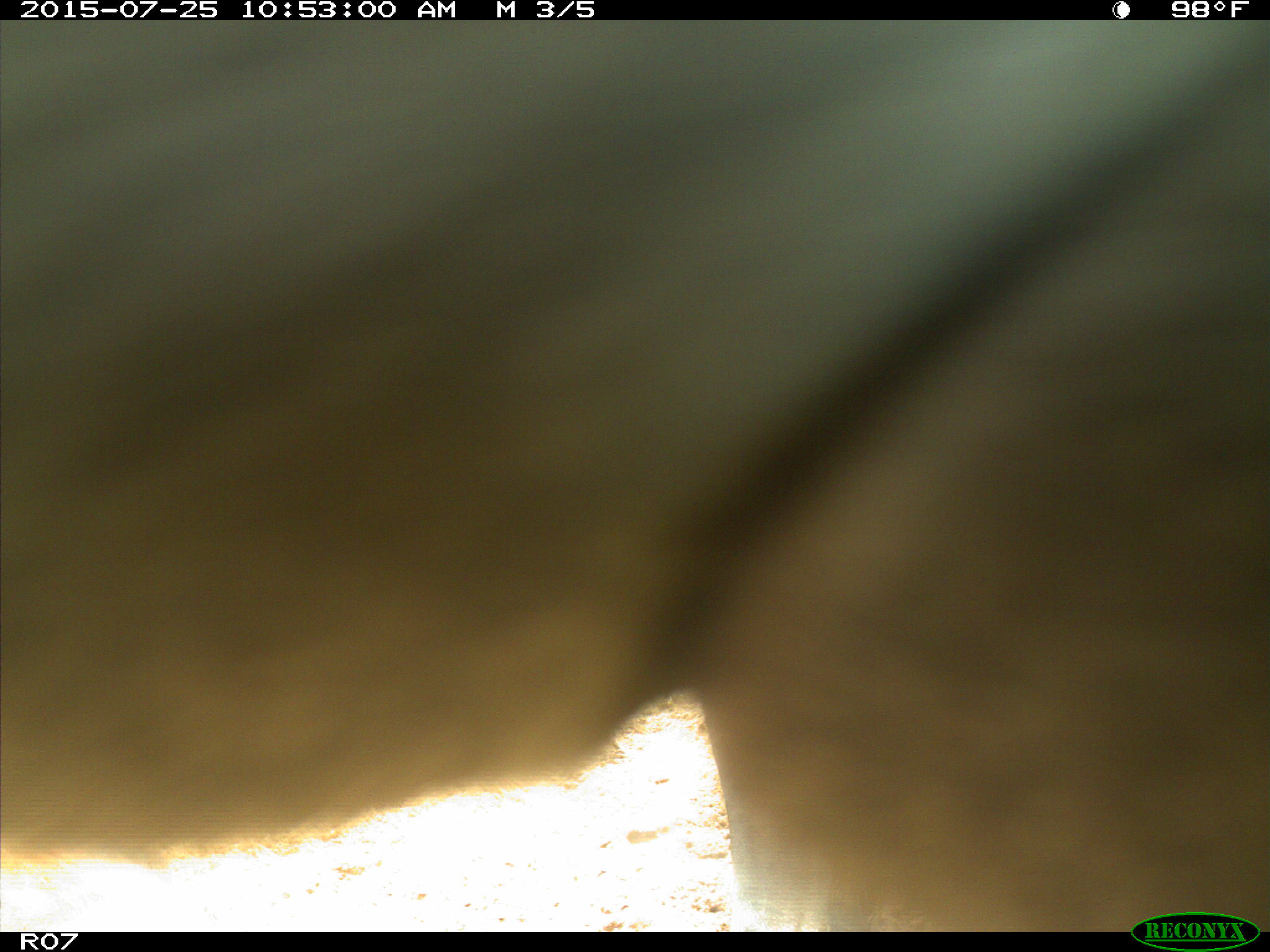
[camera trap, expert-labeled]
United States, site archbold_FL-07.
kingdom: Animalia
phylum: Chordata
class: Mammalia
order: Artiodactyla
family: Bovidae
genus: Bos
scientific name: Bos taurus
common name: domestic cow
Bos taurus (domestic cow).